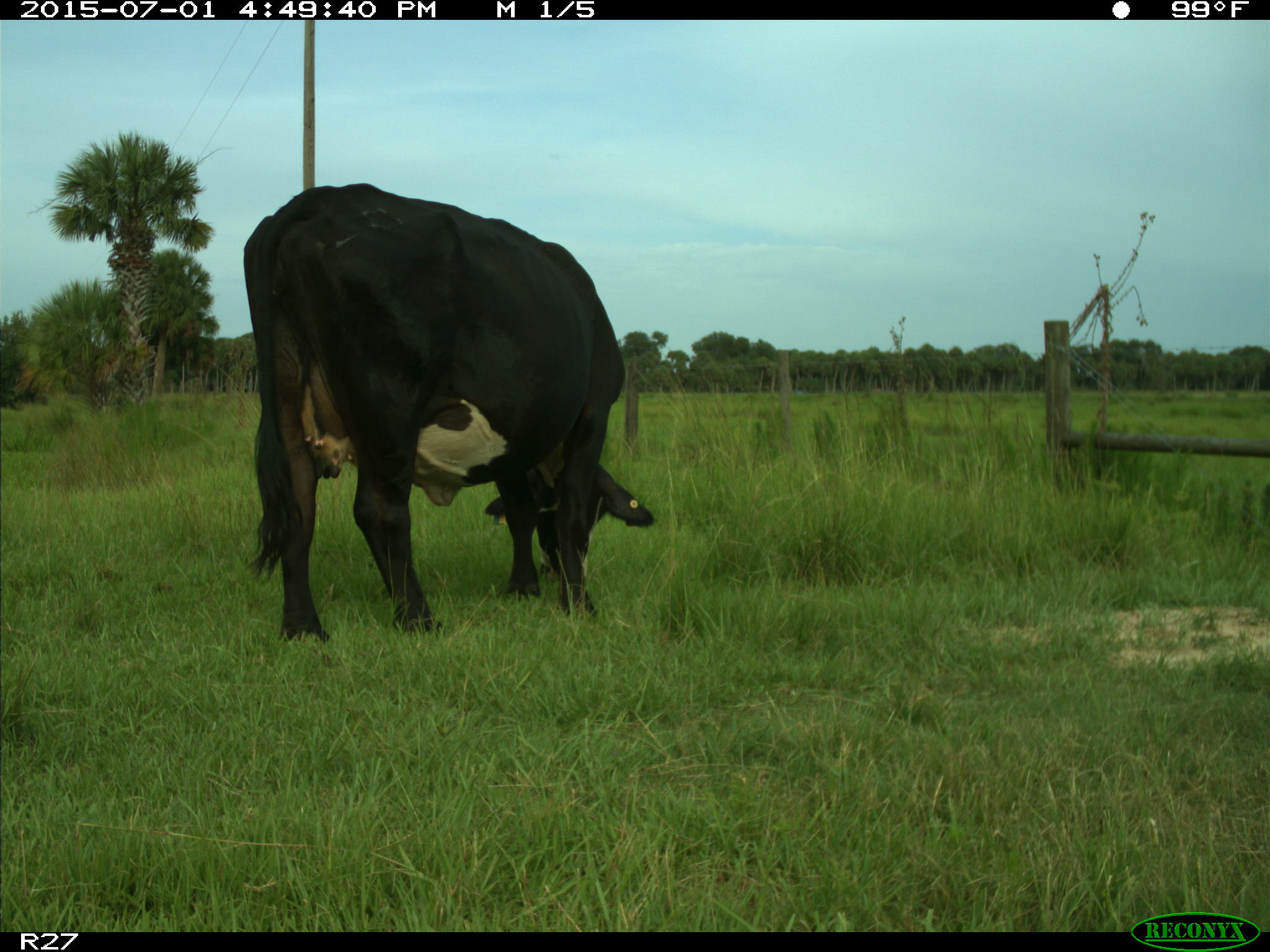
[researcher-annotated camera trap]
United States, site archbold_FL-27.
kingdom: Animalia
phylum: Chordata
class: Mammalia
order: Artiodactyla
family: Bovidae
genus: Bos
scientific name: Bos taurus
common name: domestic cow